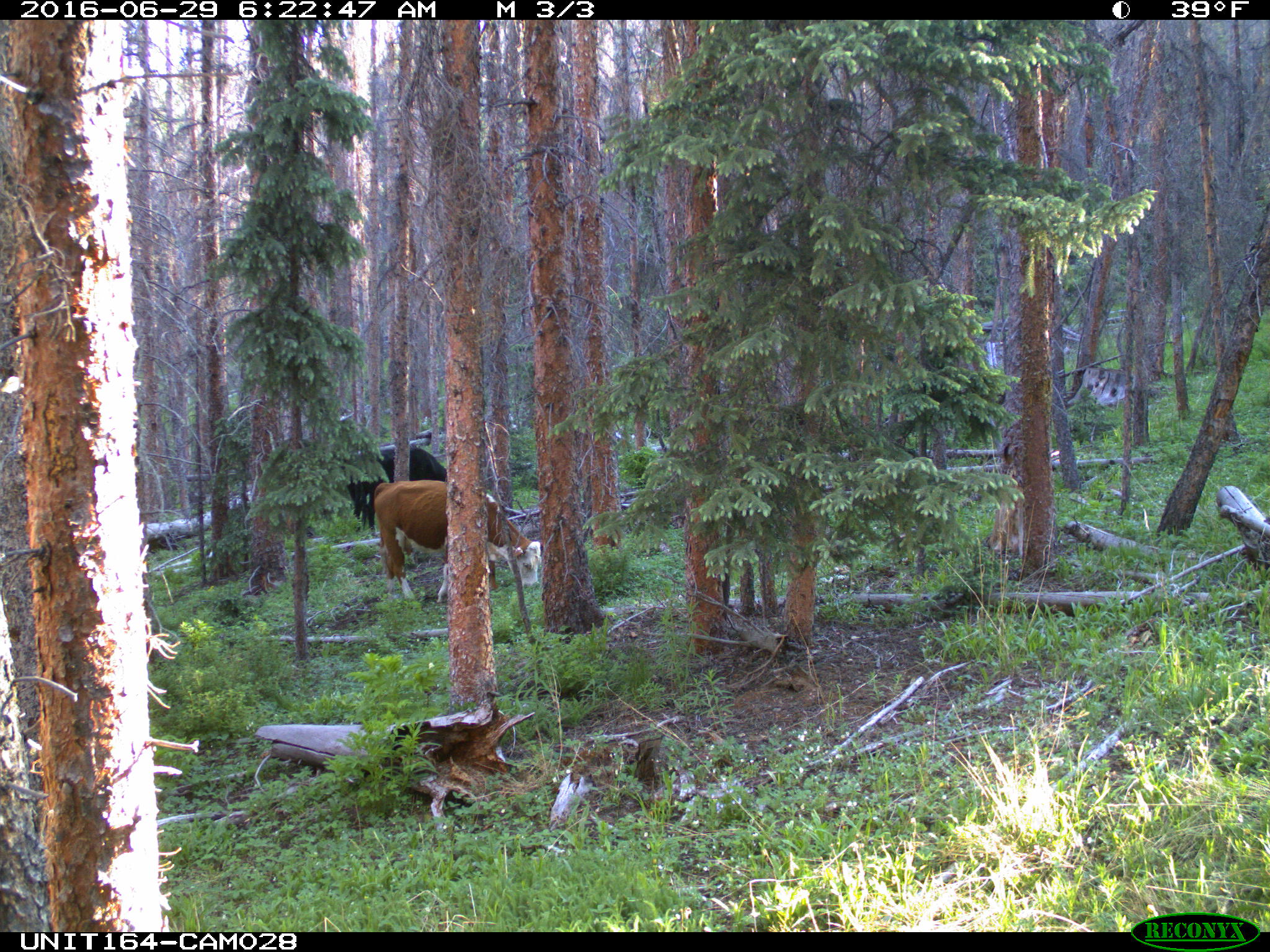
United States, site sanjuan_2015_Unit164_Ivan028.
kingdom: Animalia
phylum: Chordata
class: Mammalia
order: Artiodactyla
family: Bovidae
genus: Bos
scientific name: Bos taurus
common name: domestic cow